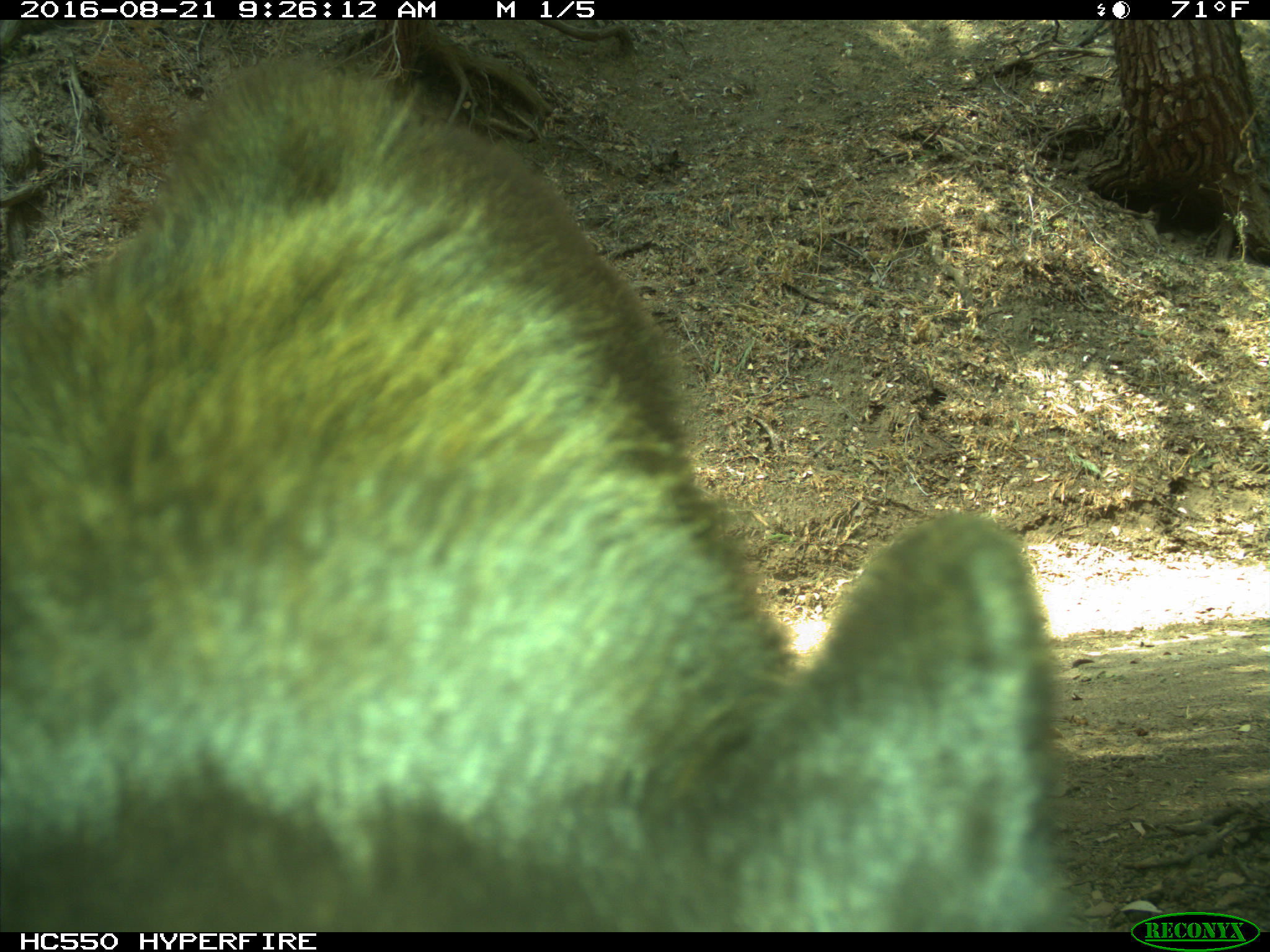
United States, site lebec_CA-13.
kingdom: Animalia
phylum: Chordata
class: Mammalia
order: Carnivora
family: Ursidae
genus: Ursus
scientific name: Ursus americanus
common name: american black bear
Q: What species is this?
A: Ursus americanus (american black bear).